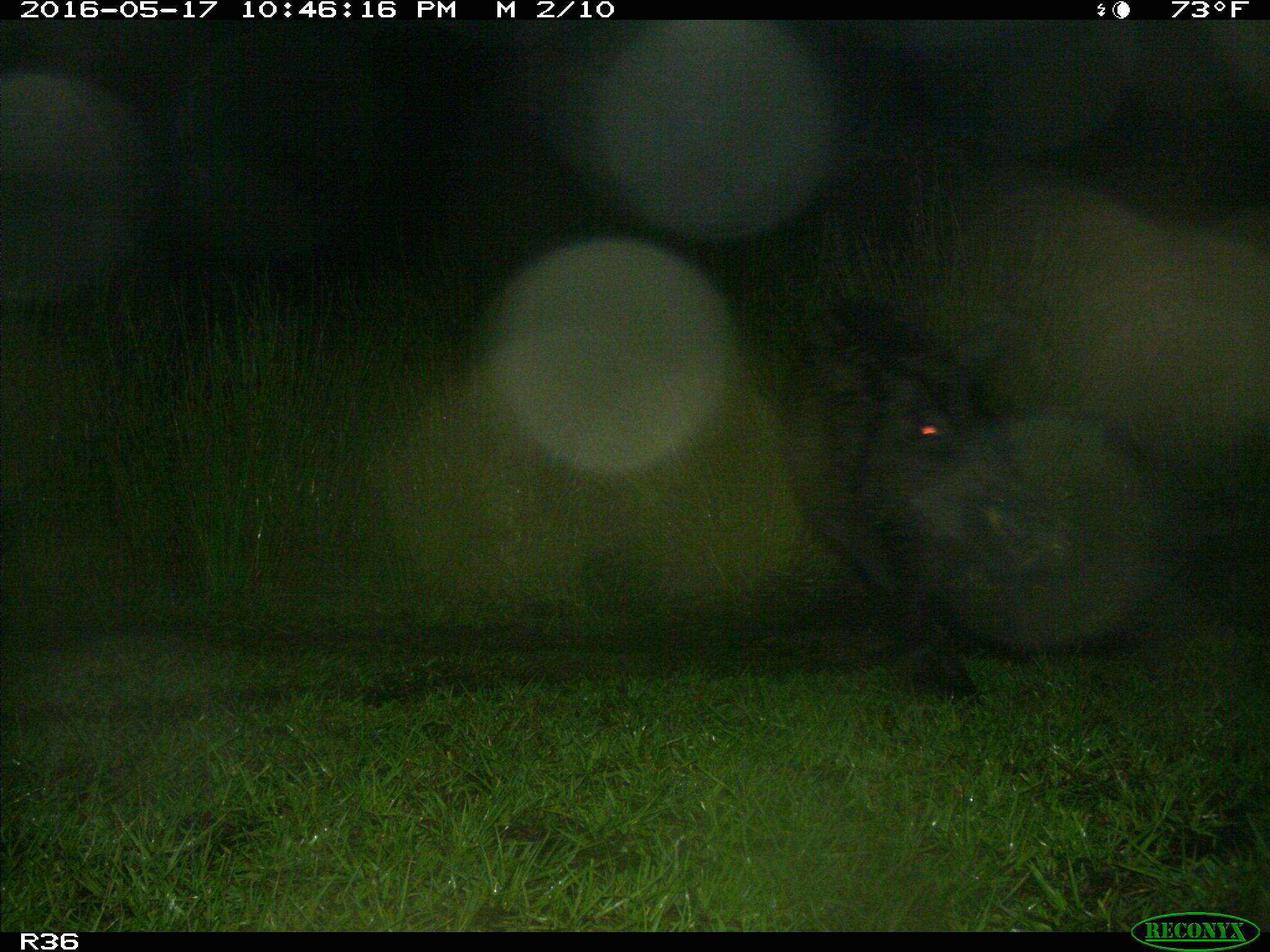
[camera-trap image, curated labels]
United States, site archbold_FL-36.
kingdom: Animalia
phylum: Chordata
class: Mammalia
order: Artiodactyla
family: Suidae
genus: Sus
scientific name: Sus scrofa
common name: wild boar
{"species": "Sus scrofa (wild boar)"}